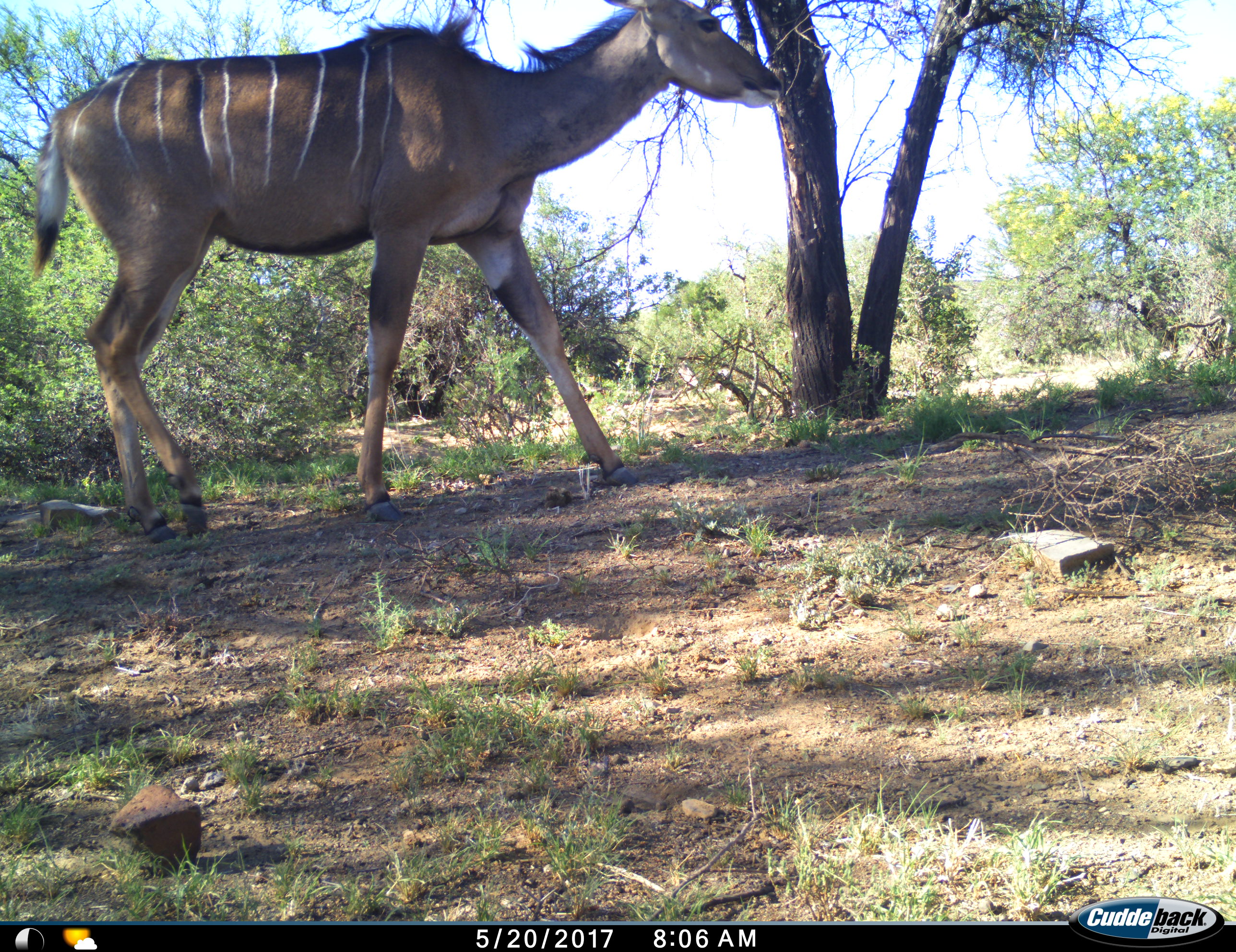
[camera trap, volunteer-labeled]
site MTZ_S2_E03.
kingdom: Animalia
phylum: Chordata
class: Mammalia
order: Artiodactyla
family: Bovidae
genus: Tragelaphus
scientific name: Tragelaphus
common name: kudu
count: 1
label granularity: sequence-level